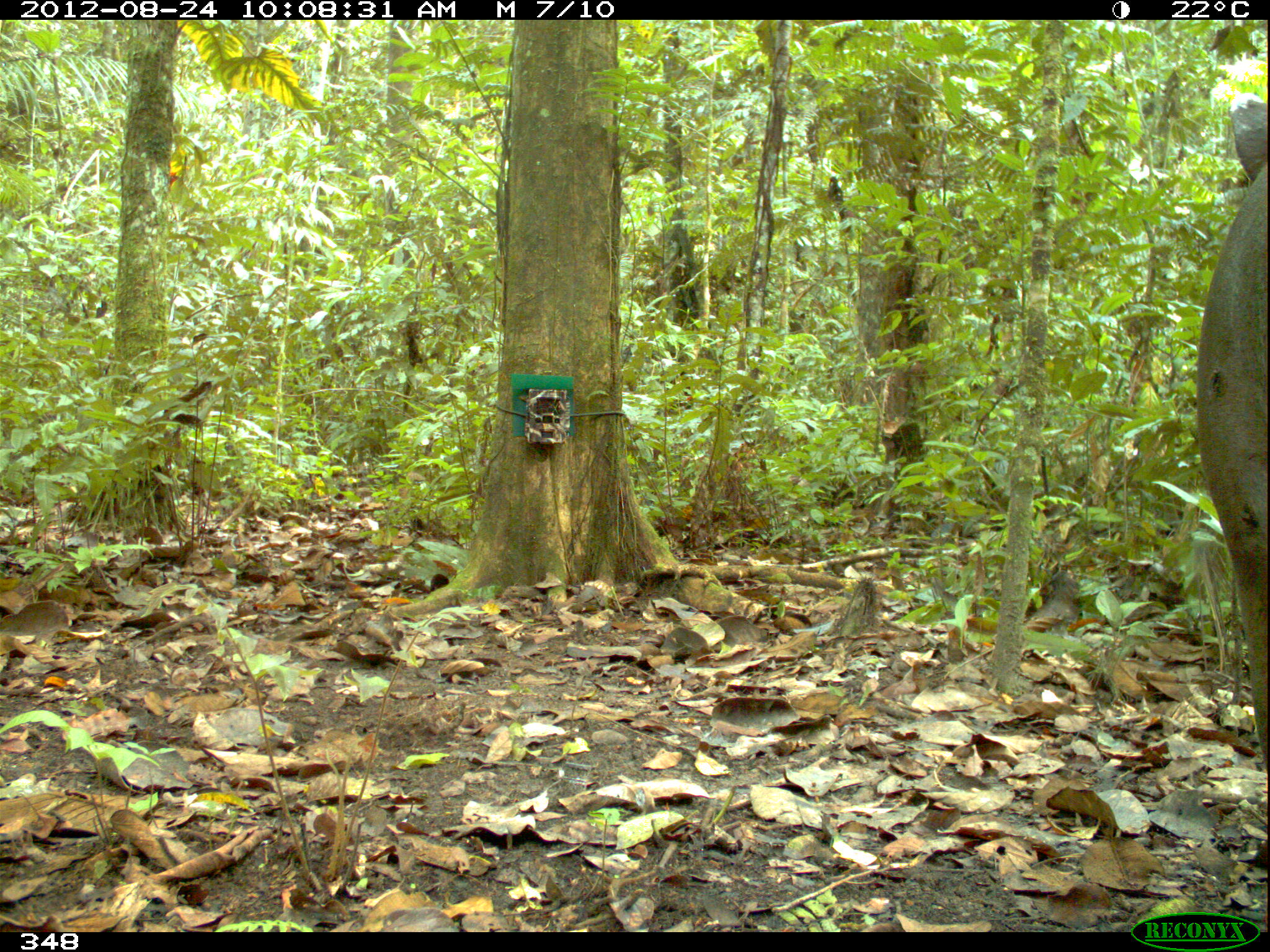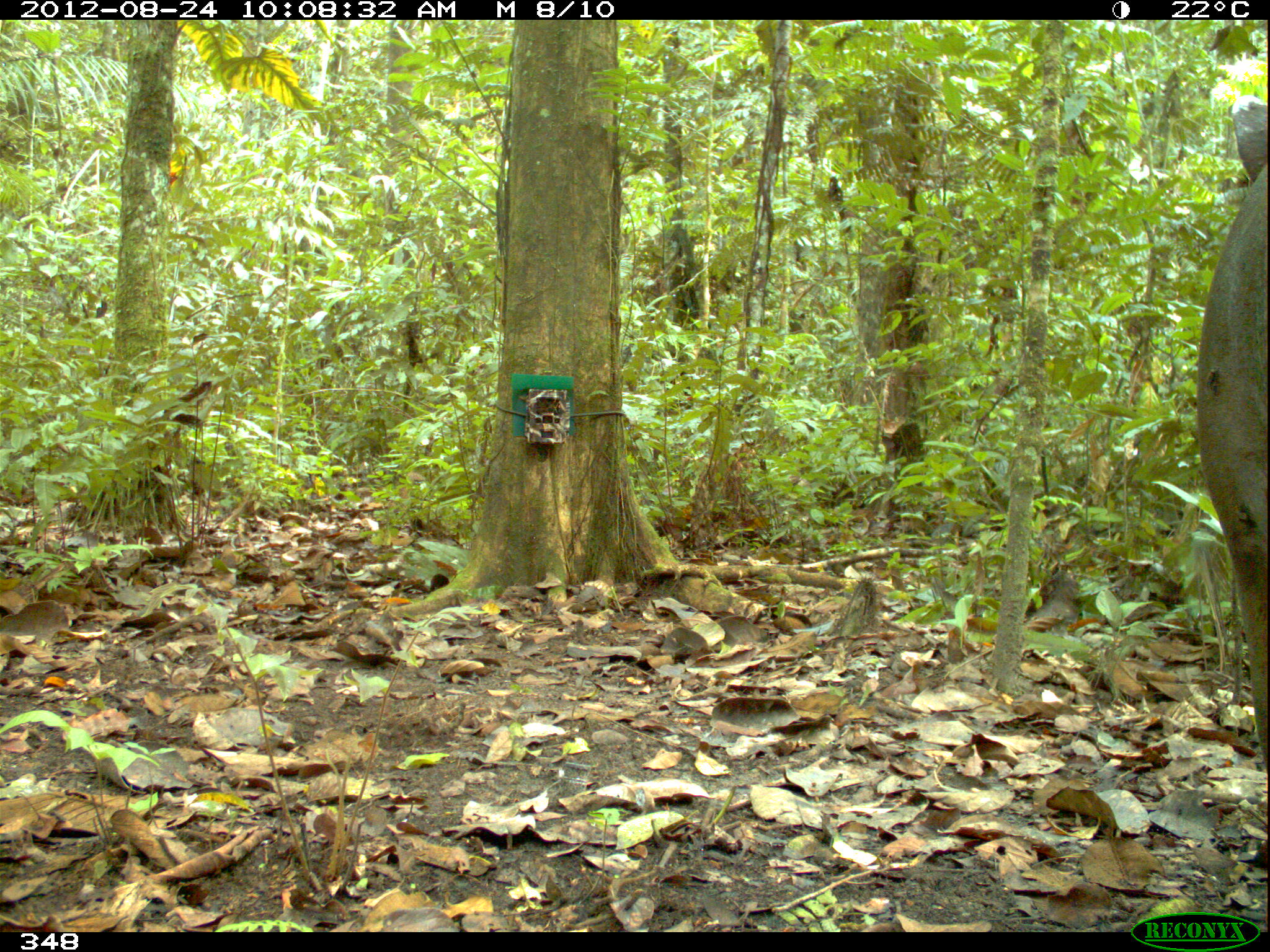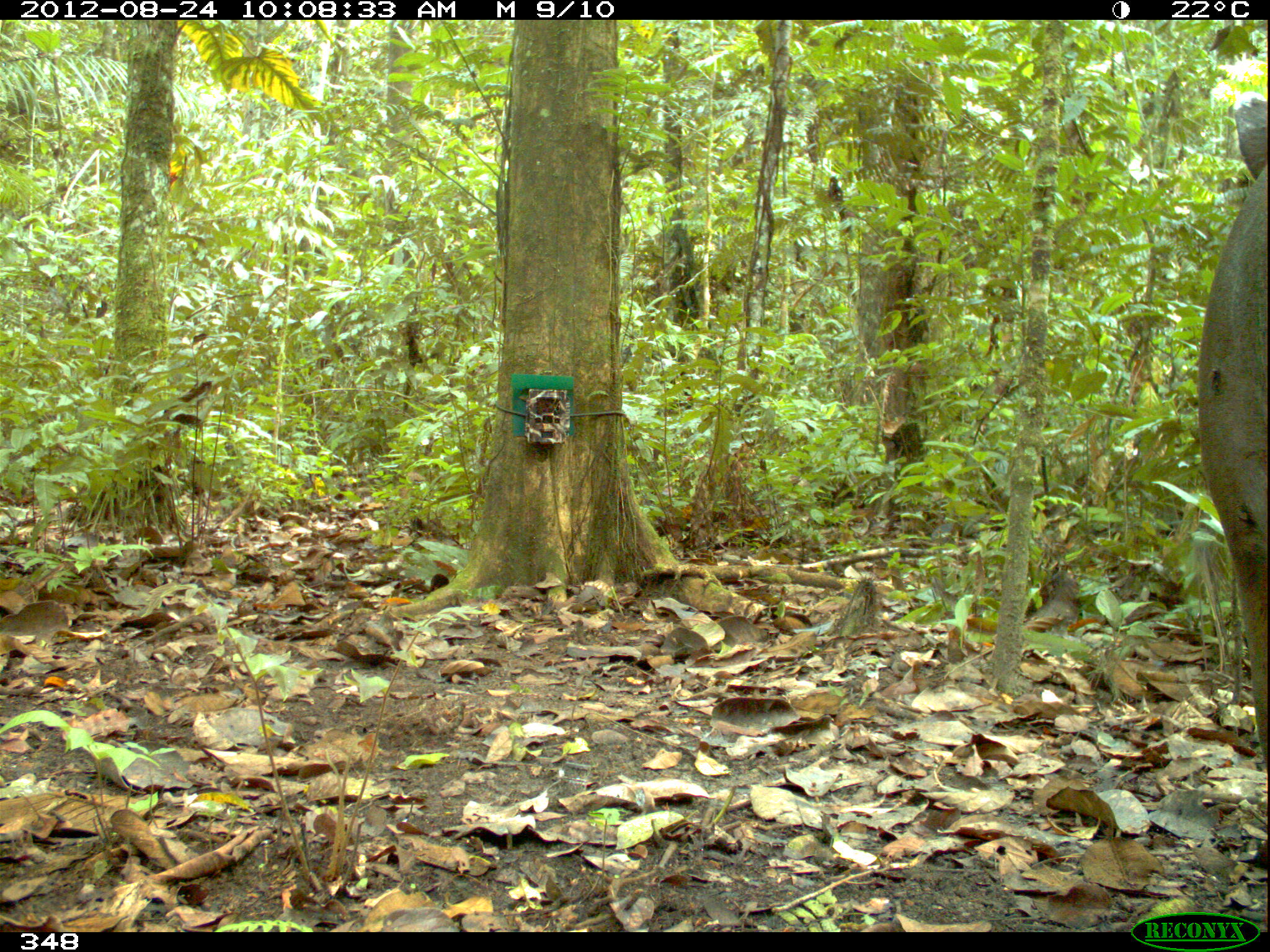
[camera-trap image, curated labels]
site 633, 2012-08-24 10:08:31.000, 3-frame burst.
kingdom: Animalia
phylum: Chordata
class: Mammalia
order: Perissodactyla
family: Tapiridae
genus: Tapirus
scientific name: Tapirus terrestris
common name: south american tapir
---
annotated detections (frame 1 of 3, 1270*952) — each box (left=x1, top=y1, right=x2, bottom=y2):
tapirus terrestris: (left=1199, top=95, right=1269, bottom=767)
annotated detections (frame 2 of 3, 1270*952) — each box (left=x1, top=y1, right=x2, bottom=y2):
tapirus terrestris: (left=1199, top=80, right=1266, bottom=767)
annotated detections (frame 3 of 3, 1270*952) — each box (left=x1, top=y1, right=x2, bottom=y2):
tapirus terrestris: (left=1199, top=96, right=1270, bottom=872)